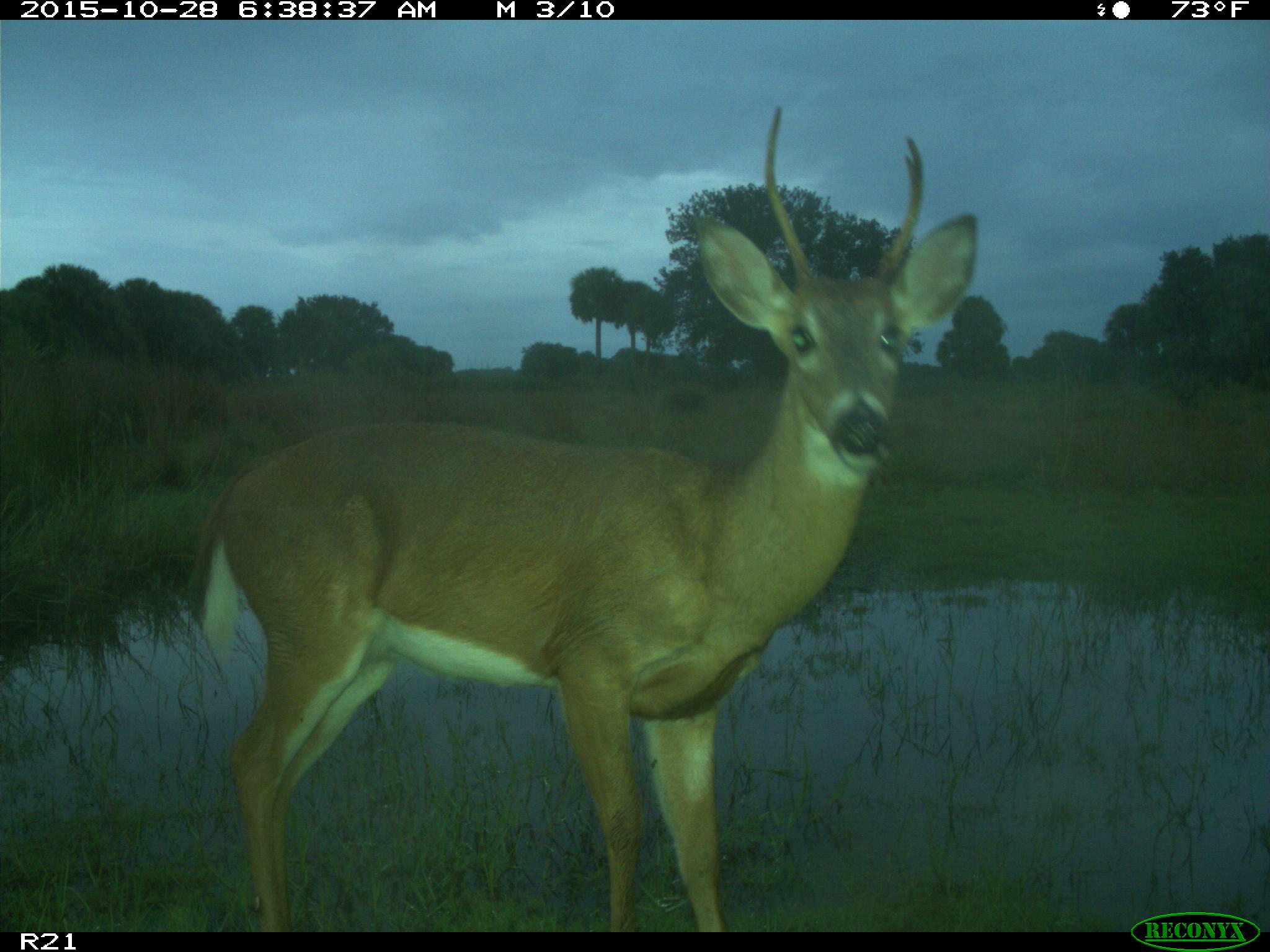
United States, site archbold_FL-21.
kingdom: Animalia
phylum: Chordata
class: Mammalia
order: Artiodactyla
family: Cervidae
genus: Odocoileus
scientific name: Odocoileus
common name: deer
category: unidentified deer